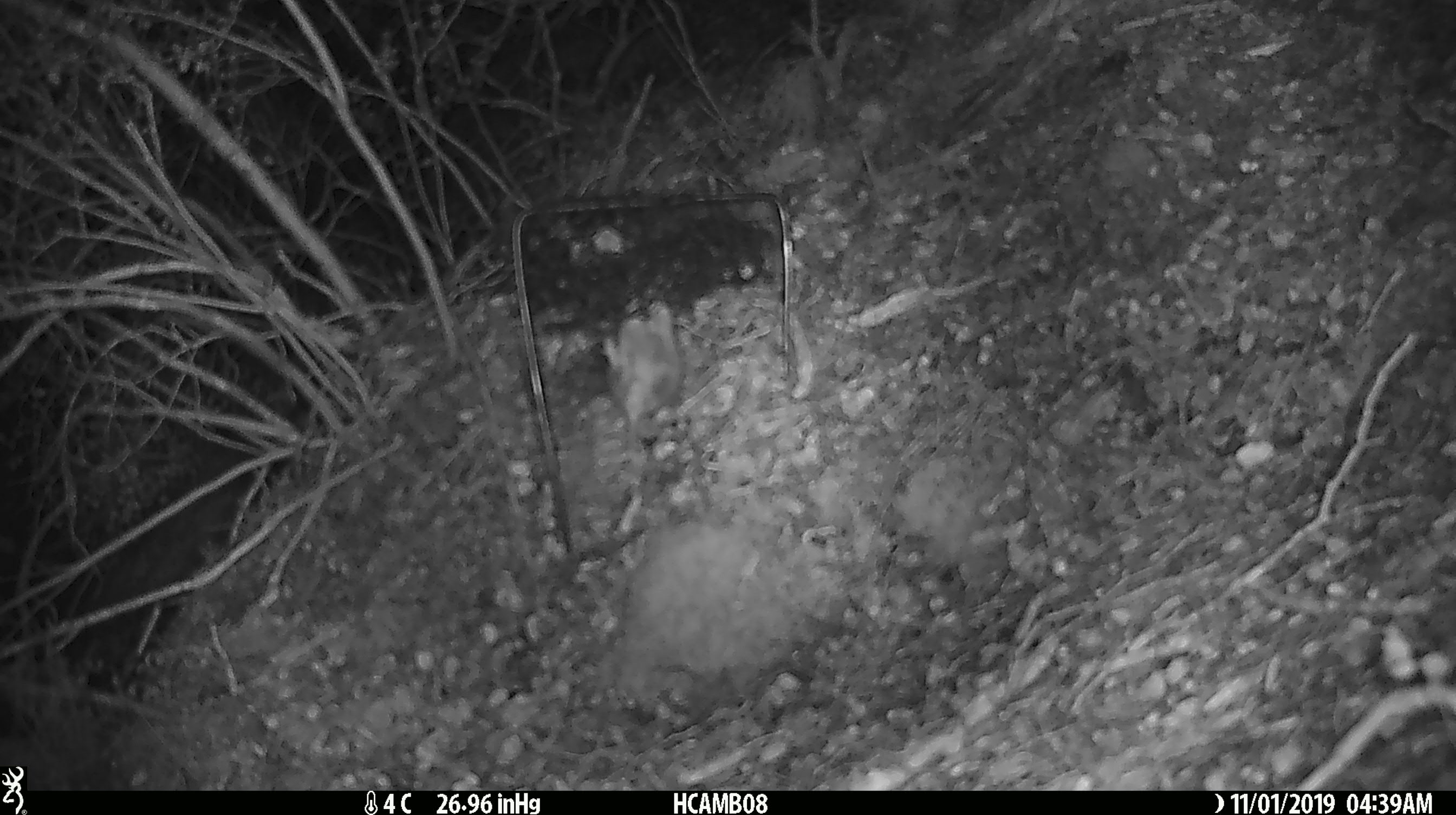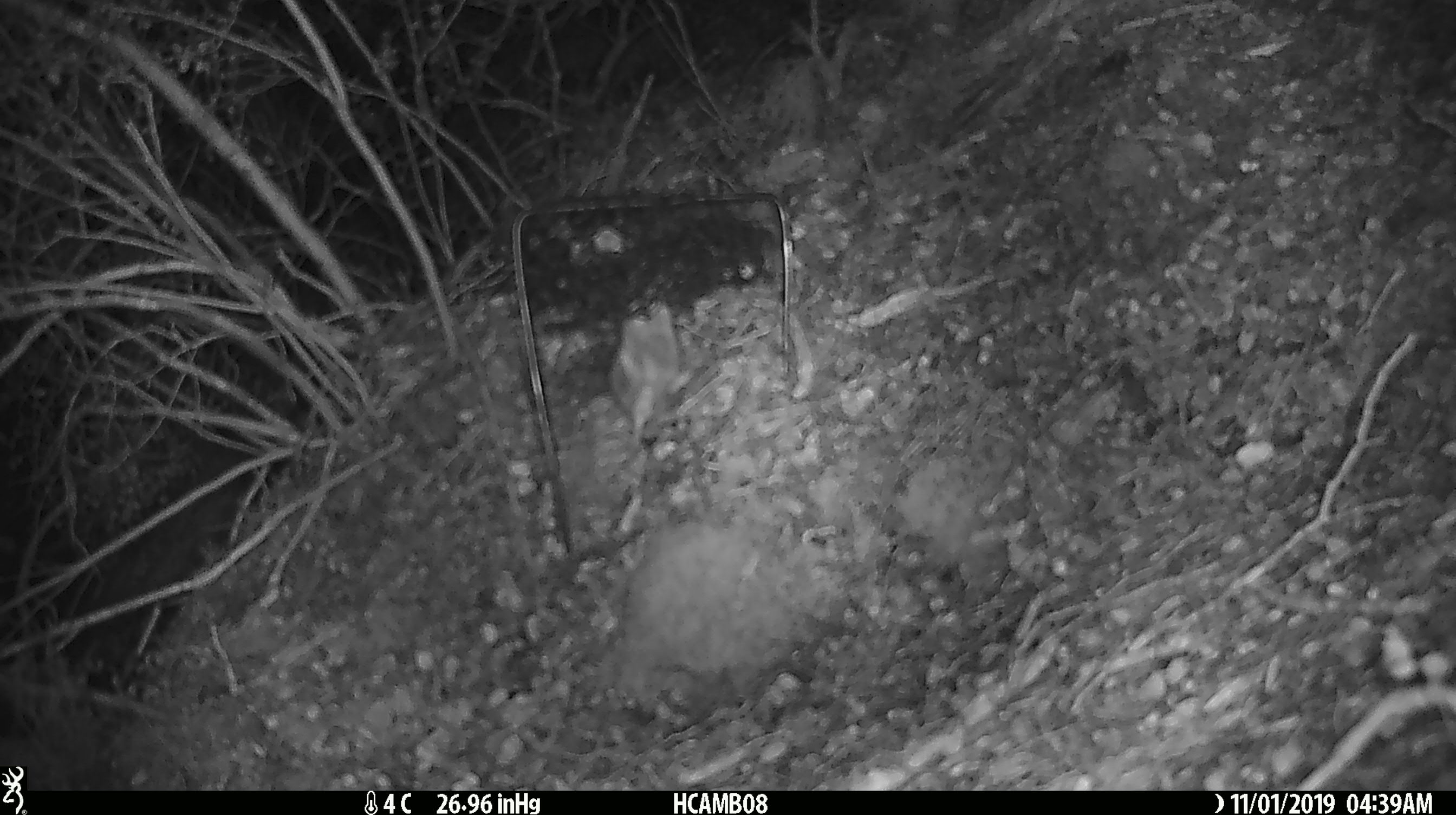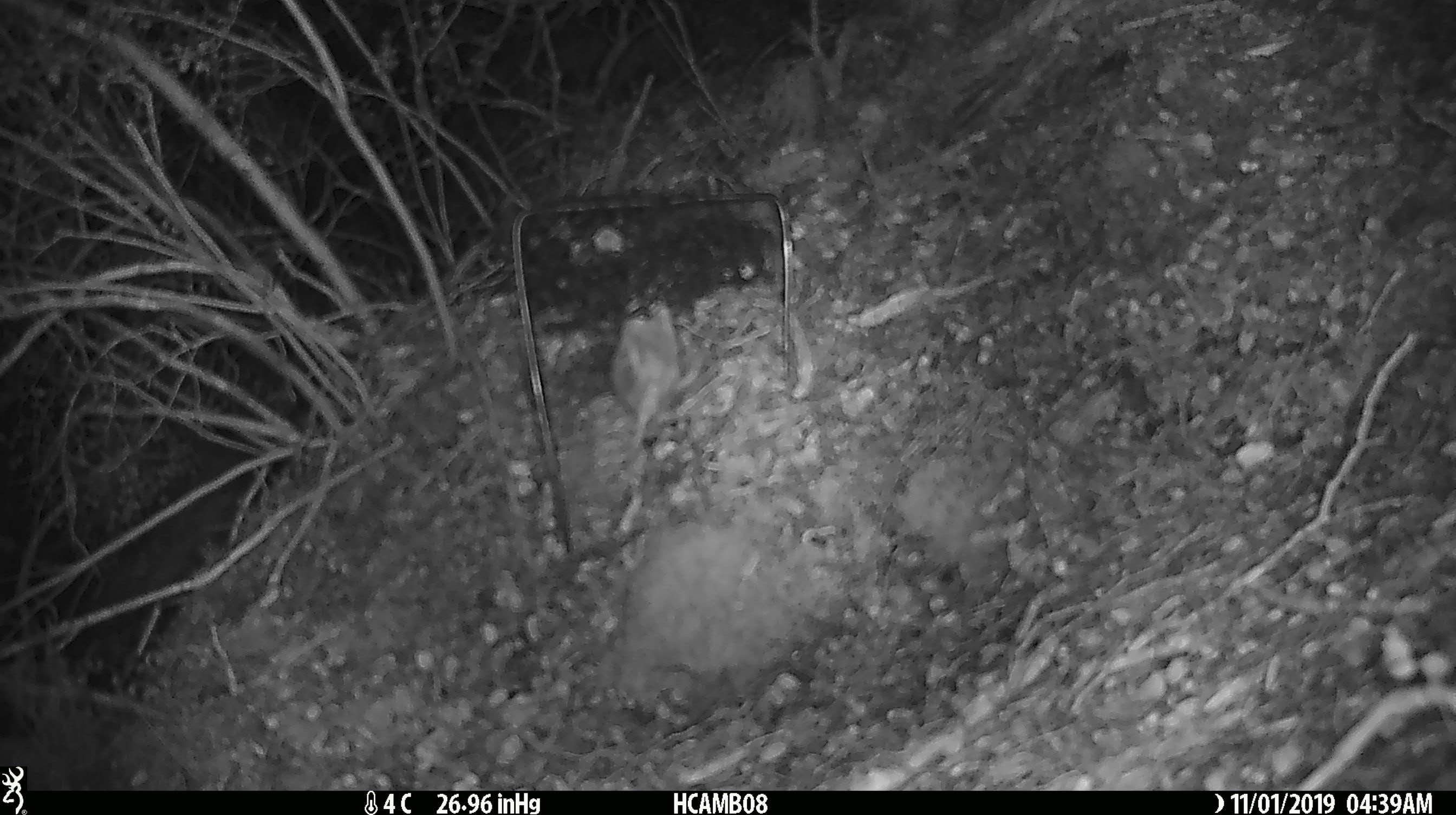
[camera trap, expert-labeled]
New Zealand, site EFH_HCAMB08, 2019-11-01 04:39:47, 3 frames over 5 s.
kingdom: Animalia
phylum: Chordata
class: Mammalia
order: Rodentia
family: Muridae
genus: Mus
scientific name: Mus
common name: mouse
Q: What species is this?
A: Mouse (Mus).